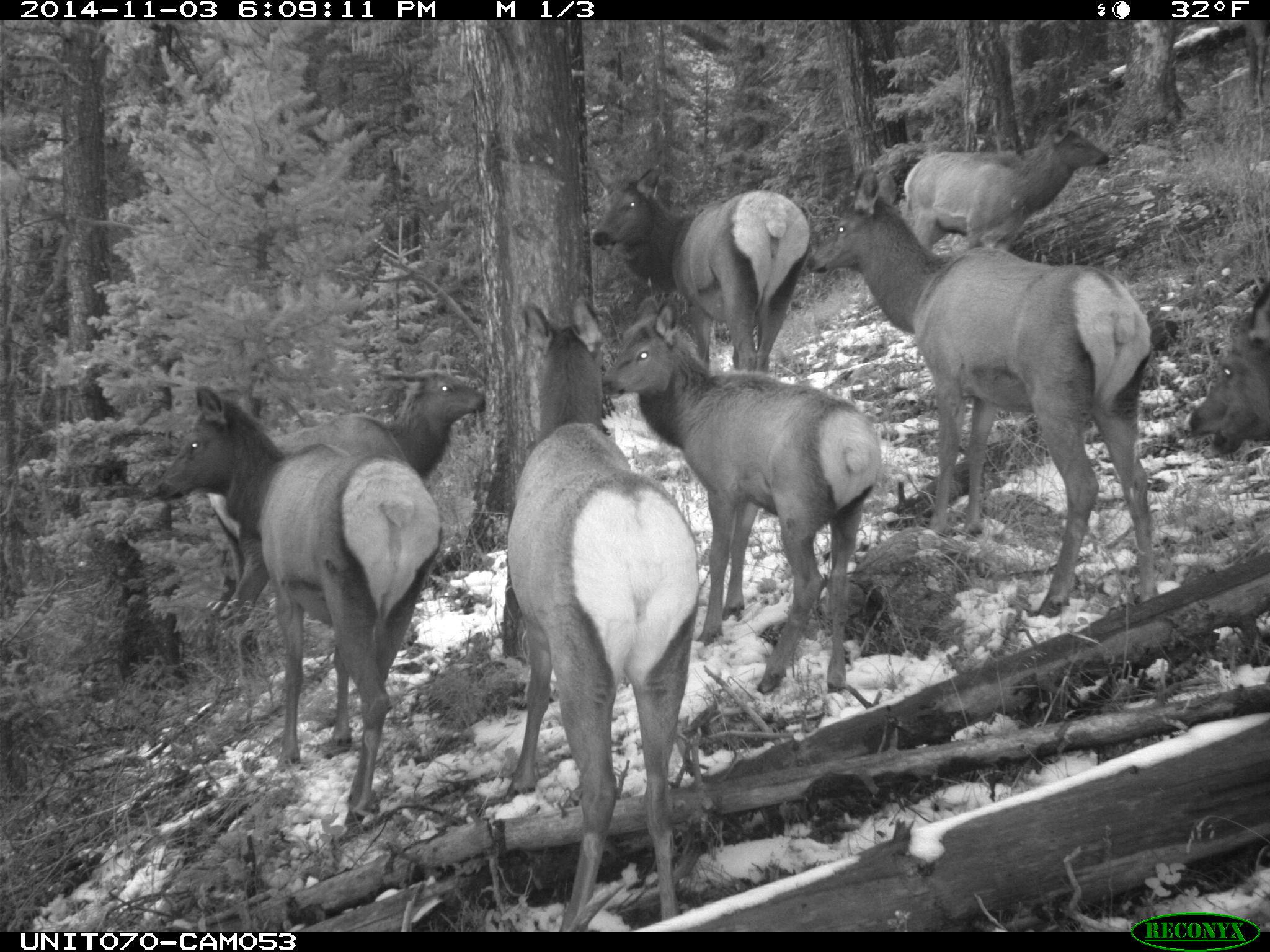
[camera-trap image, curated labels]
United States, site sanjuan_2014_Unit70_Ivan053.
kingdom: Animalia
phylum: Chordata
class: Mammalia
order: Artiodactyla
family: Cervidae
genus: Cervus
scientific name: Cervus elaphus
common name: red deer